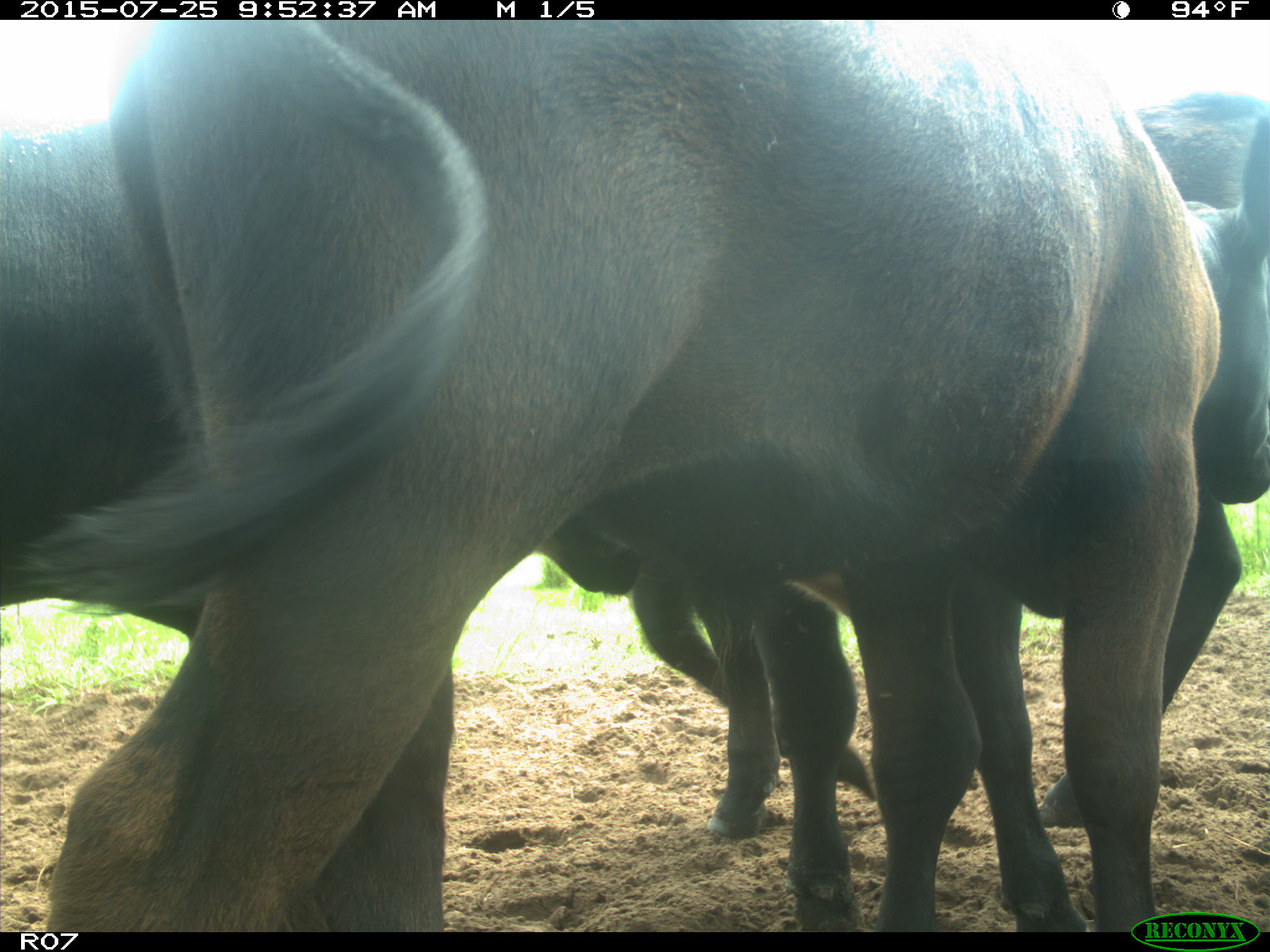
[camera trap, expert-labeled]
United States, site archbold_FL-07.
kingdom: Animalia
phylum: Chordata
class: Mammalia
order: Artiodactyla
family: Bovidae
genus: Bos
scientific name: Bos taurus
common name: domestic cow